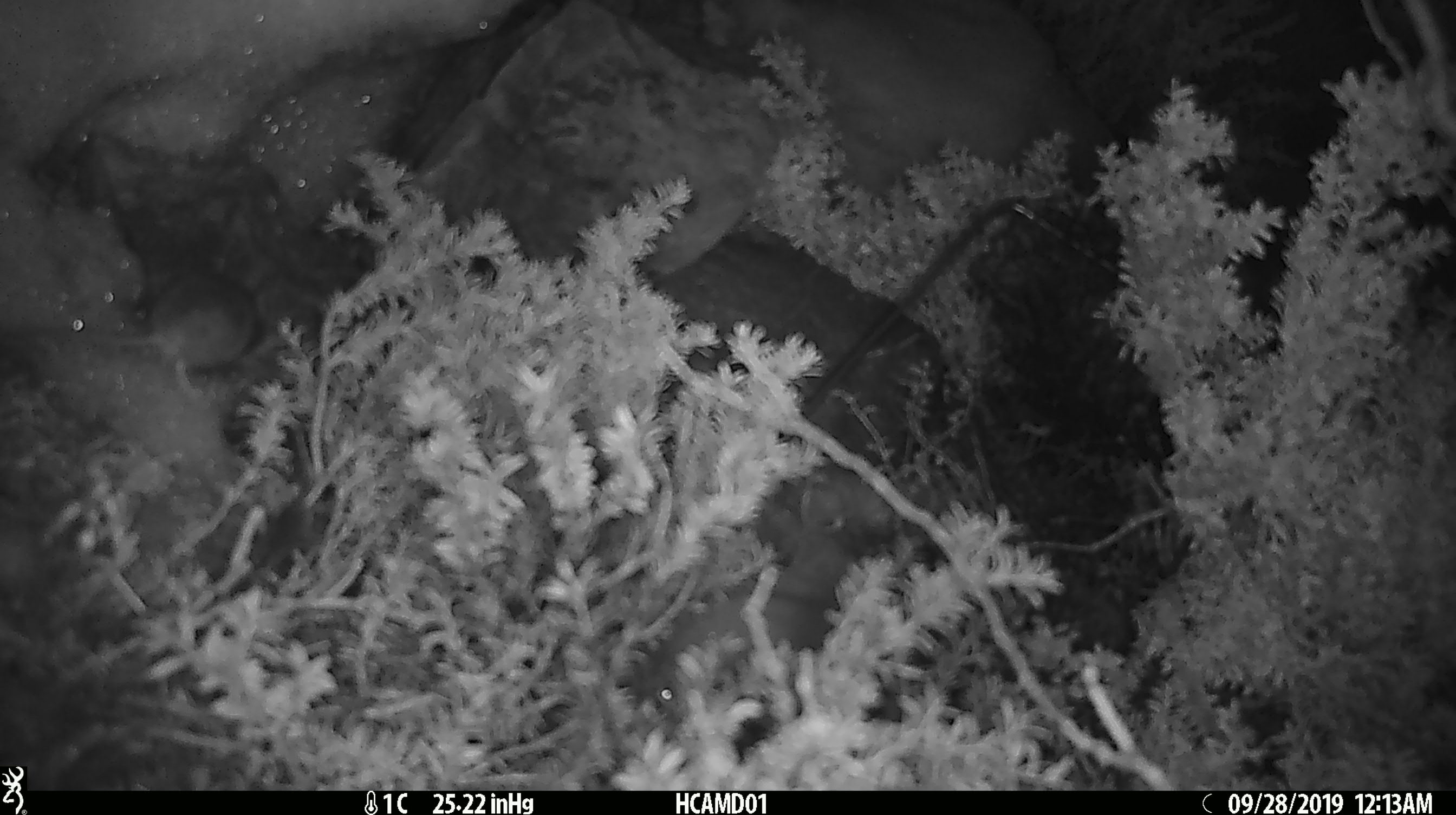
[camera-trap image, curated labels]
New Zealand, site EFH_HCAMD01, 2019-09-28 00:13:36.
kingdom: Animalia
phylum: Chordata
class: Mammalia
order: Rodentia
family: Muridae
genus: Mus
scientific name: Mus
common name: mouse